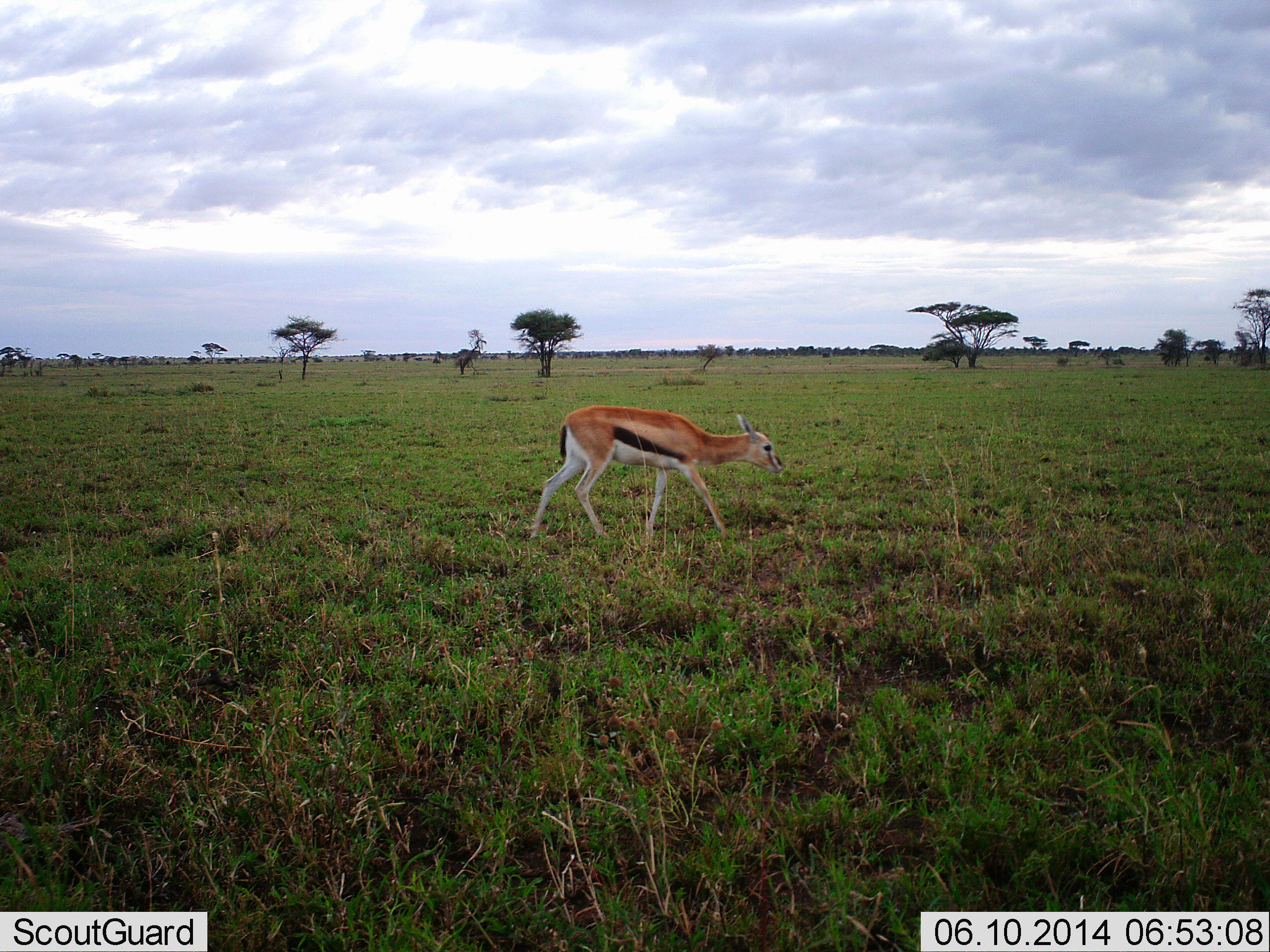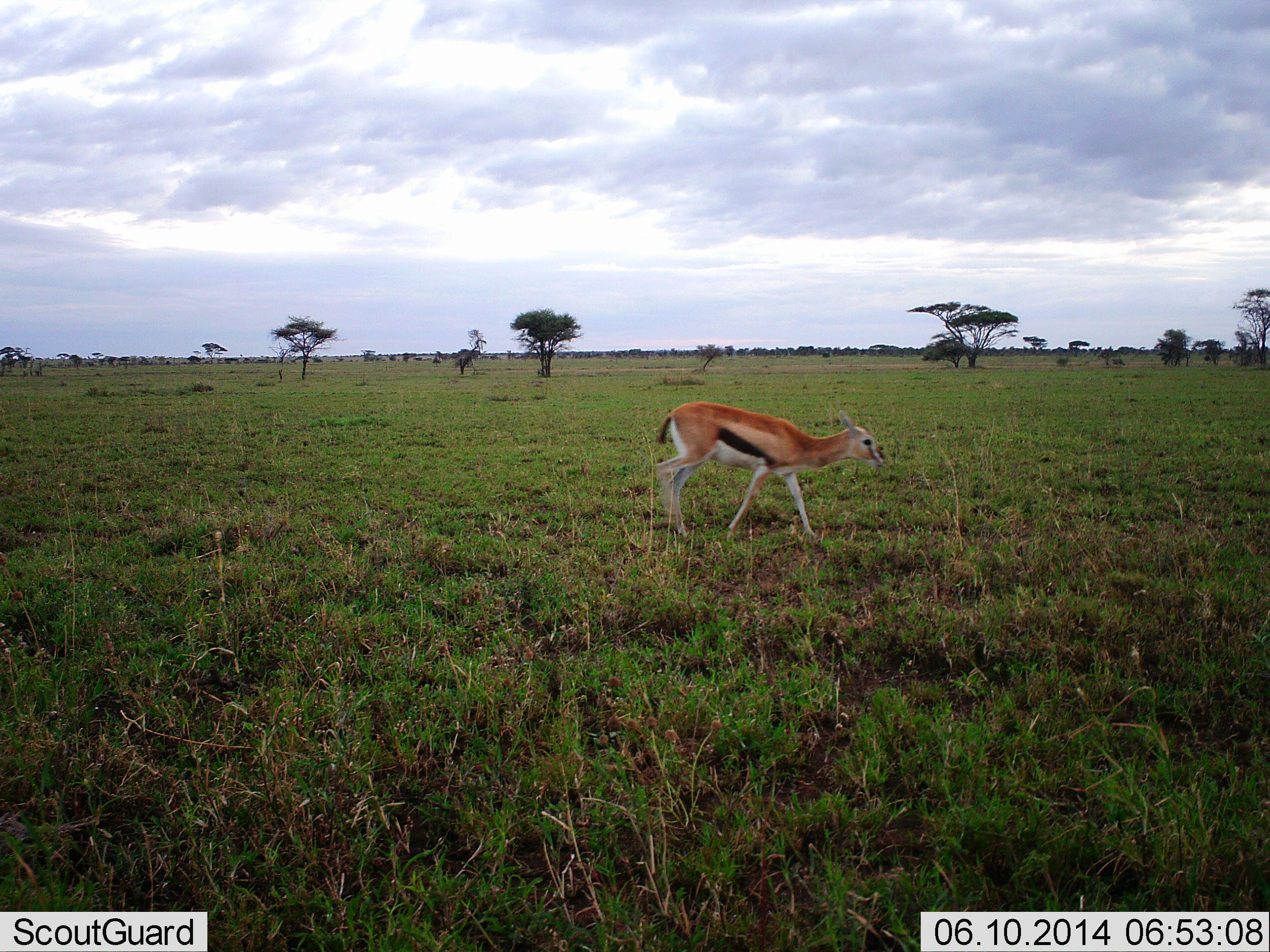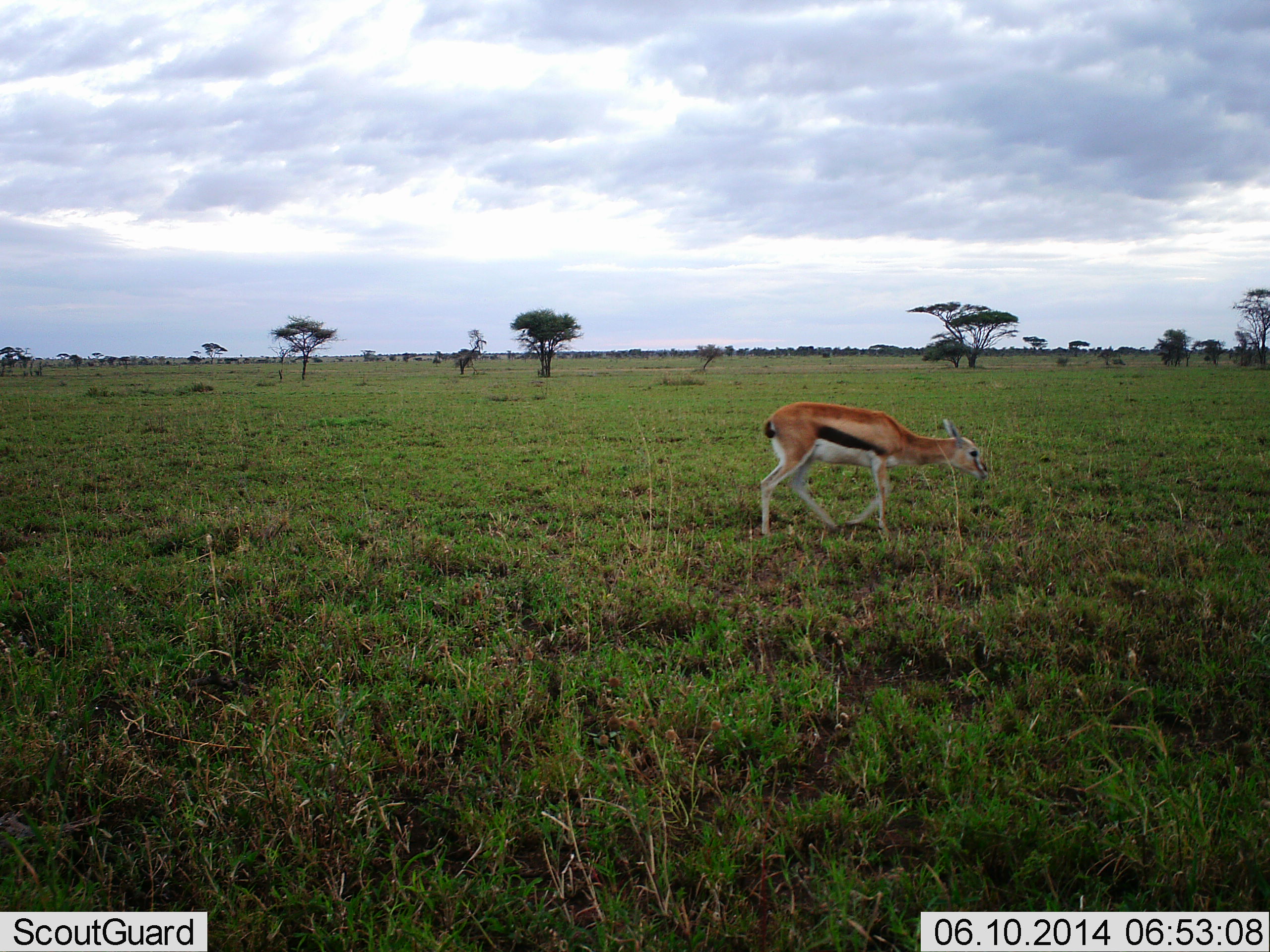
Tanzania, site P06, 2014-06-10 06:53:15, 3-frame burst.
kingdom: Animalia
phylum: Chordata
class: Mammalia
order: Artiodactyla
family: Bovidae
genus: Eudorcas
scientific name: Eudorcas thomsonii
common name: thomson's gazelle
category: gazellethomsons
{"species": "gazellethomsons (thomson's gazelle) (Eudorcas thomsonii)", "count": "1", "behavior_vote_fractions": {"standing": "0%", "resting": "0%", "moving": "100%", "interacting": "0%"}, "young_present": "0%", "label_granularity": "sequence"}